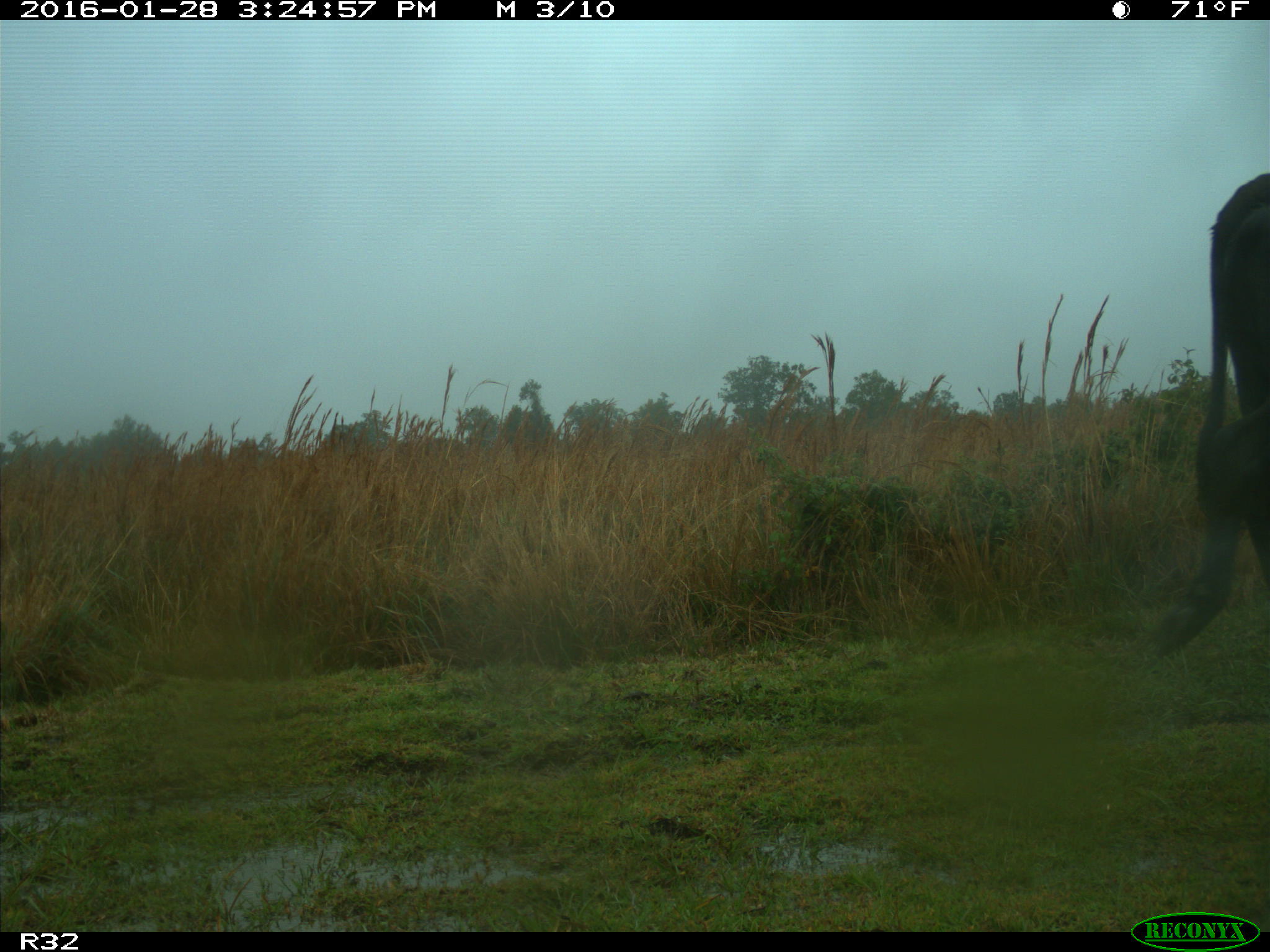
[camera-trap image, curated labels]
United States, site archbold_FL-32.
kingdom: Animalia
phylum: Chordata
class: Mammalia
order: Artiodactyla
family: Bovidae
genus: Bos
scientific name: Bos taurus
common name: domestic cow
Bos taurus (domestic cow).